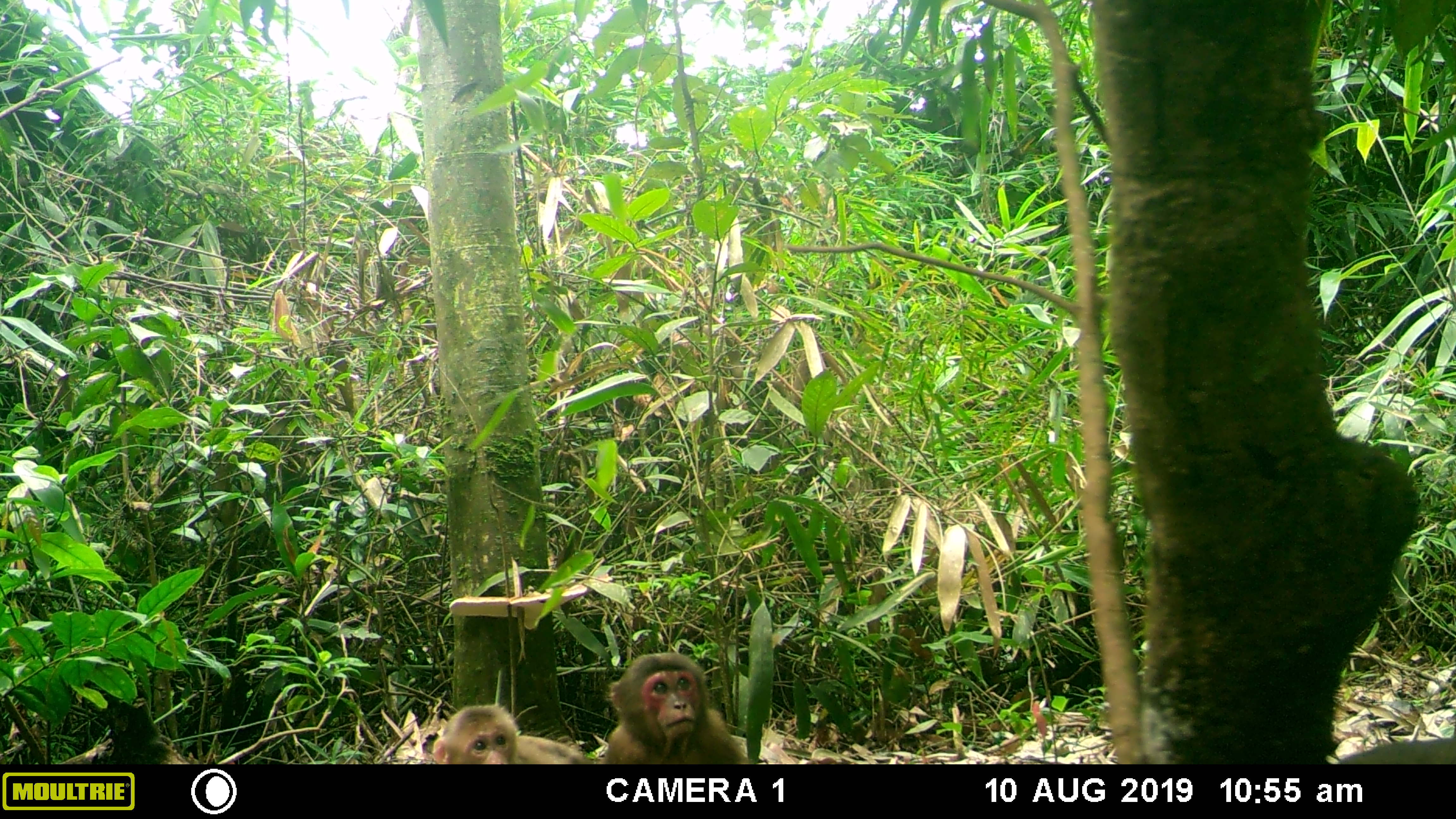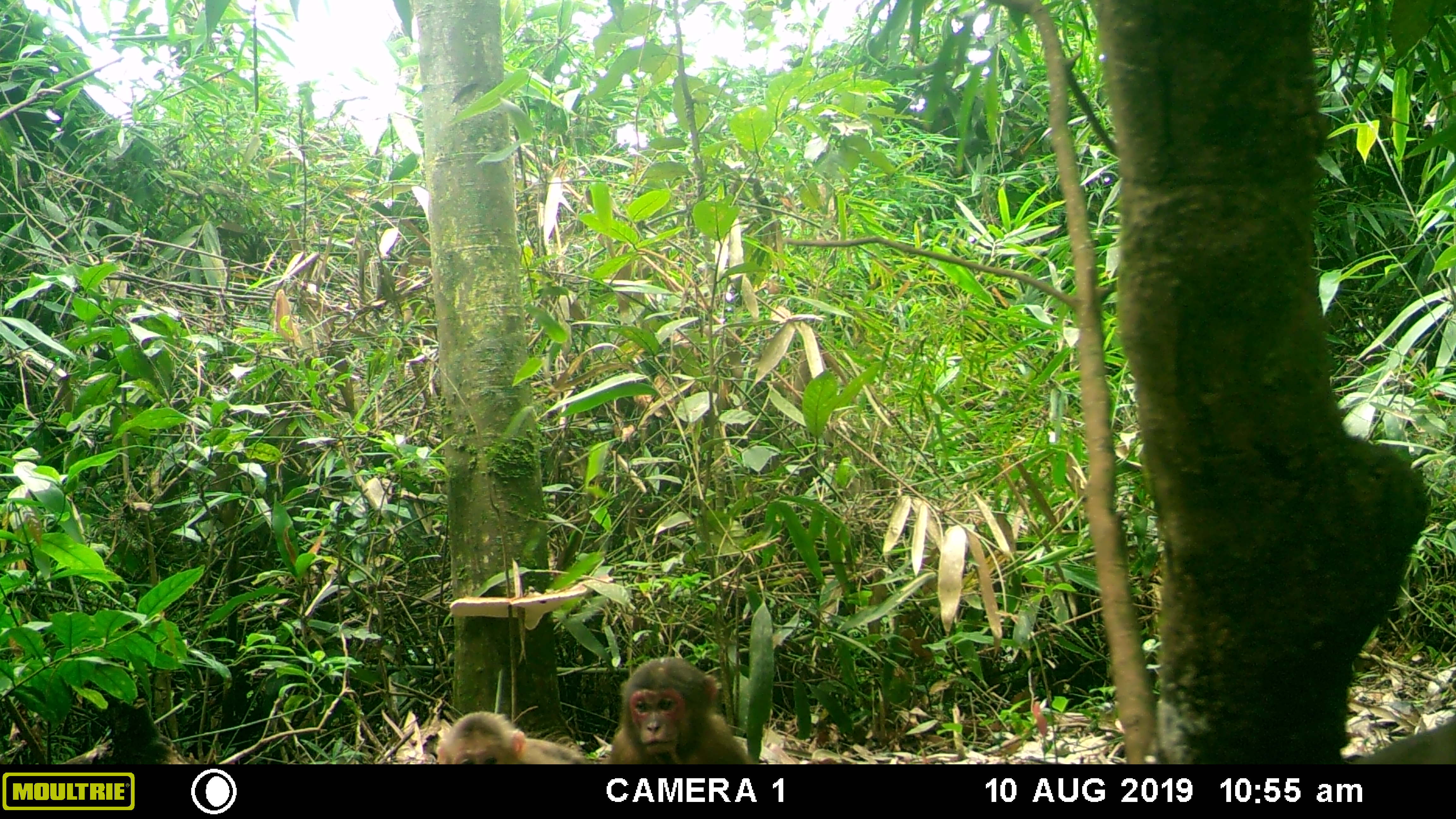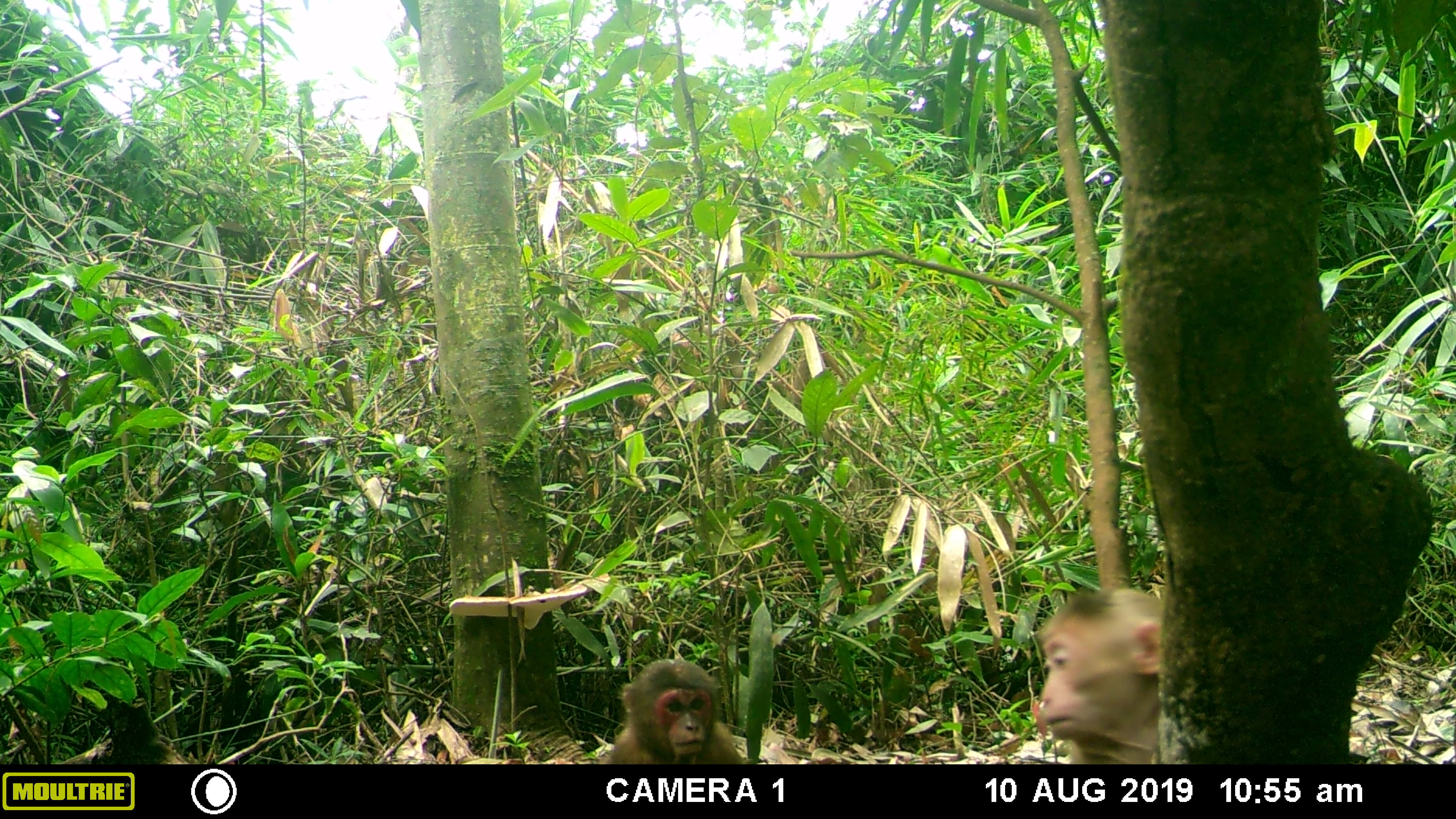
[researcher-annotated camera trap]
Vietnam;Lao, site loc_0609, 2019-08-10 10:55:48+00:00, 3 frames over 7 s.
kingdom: Animalia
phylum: Chordata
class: Mammalia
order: Primates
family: Cercopithecidae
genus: Macaca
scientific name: Macaca arctoides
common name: stump-tailed macaque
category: stump tailed macaque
Stump tailed macaque (stump-tailed macaque) (Macaca arctoides). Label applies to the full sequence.